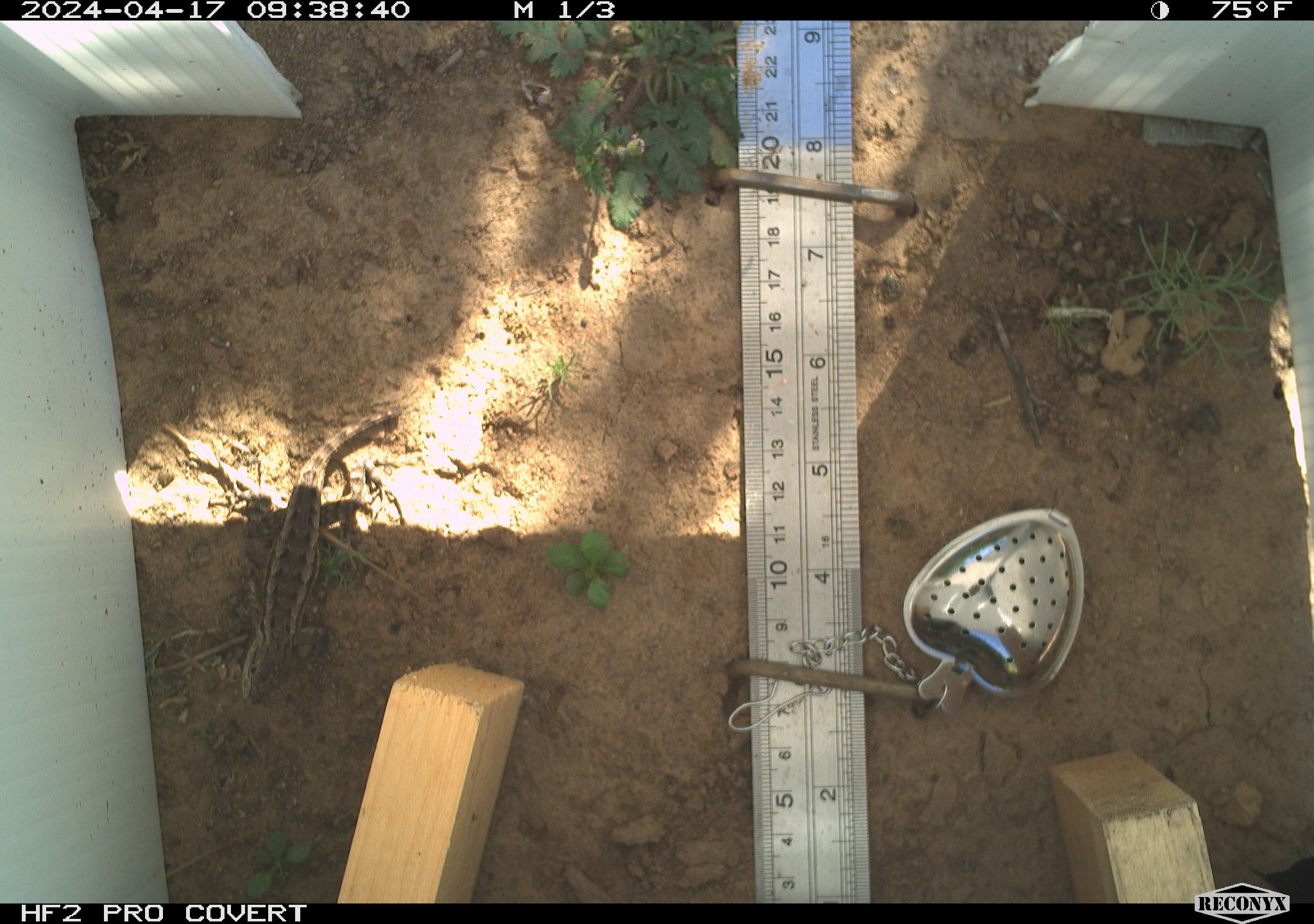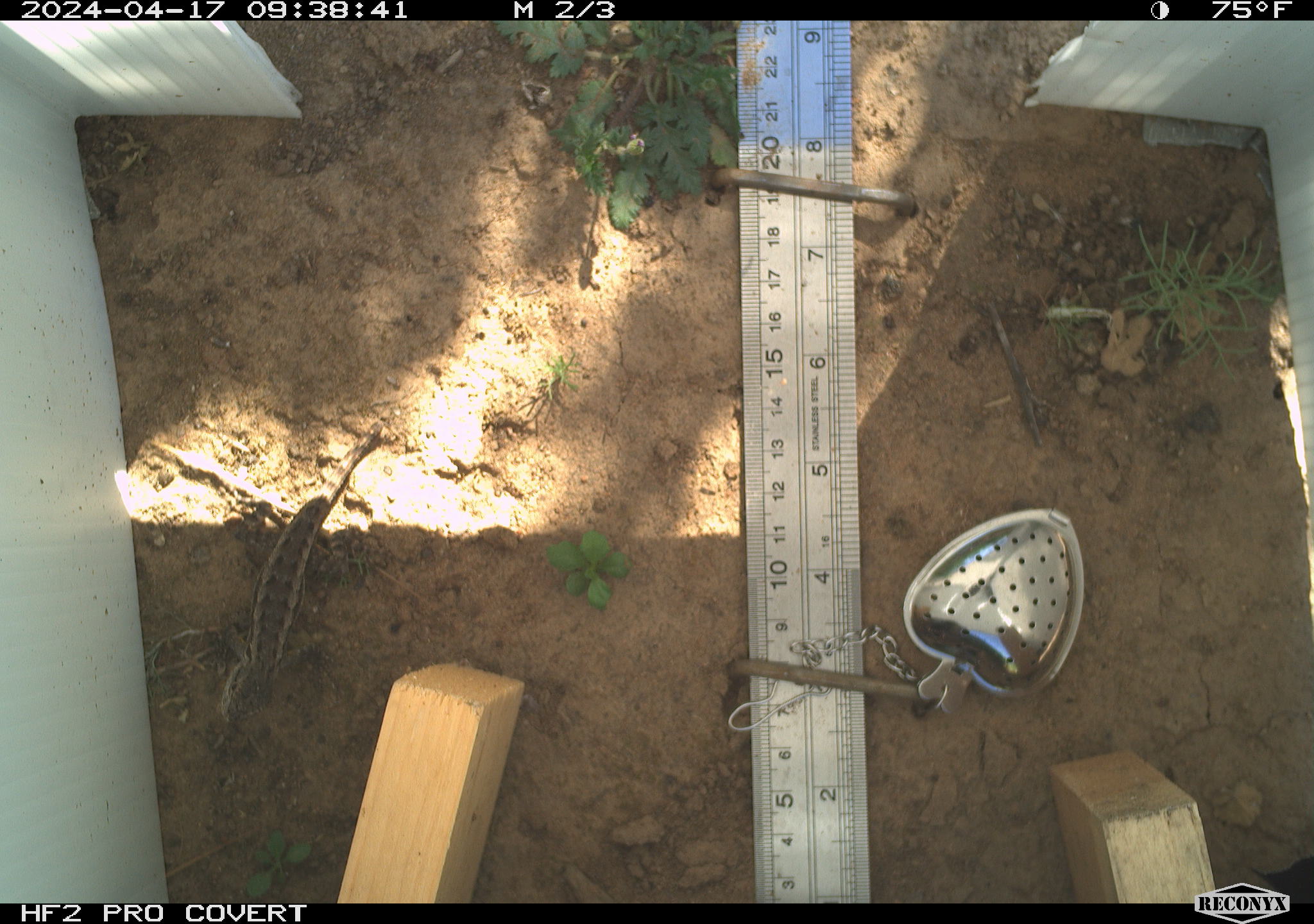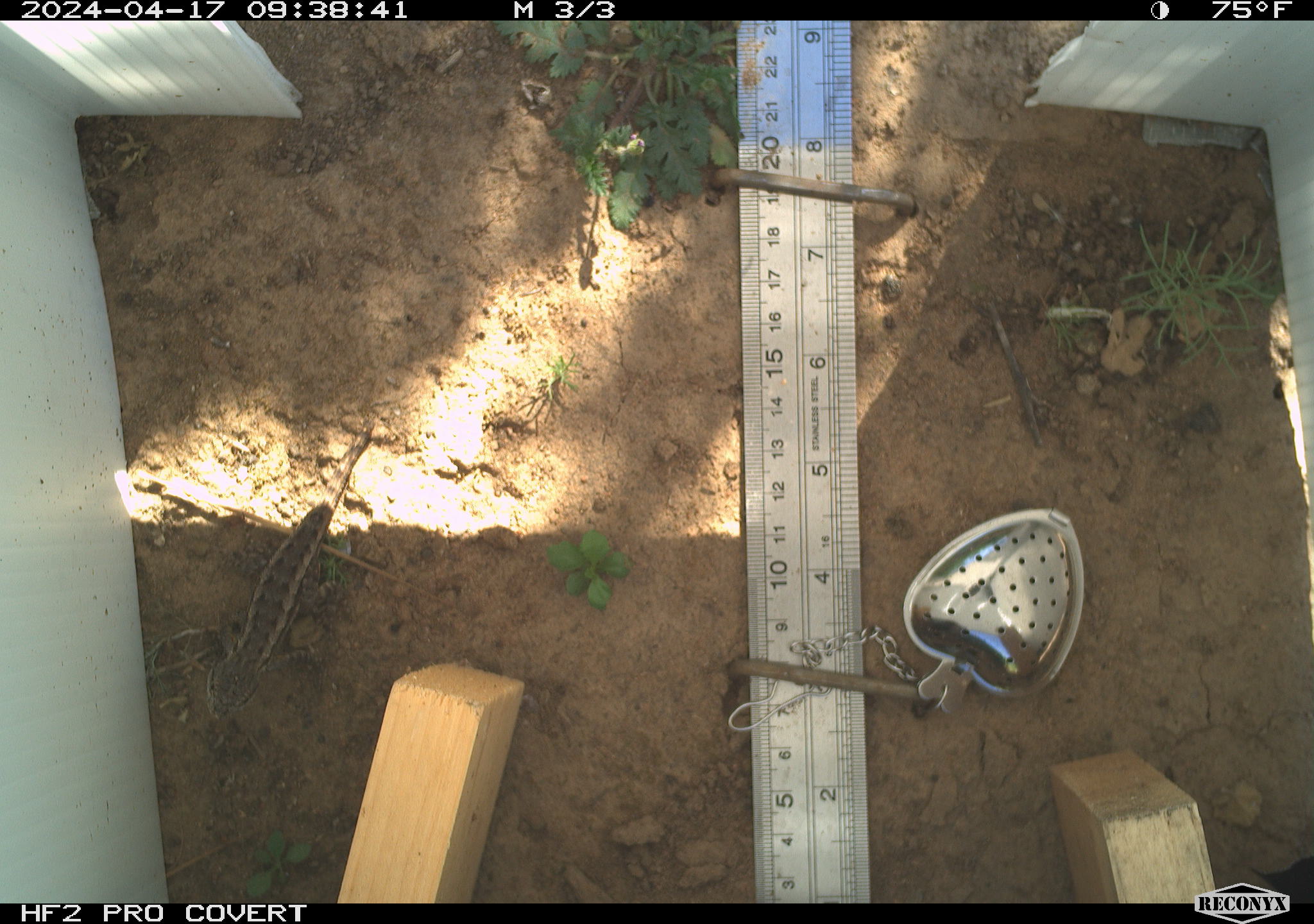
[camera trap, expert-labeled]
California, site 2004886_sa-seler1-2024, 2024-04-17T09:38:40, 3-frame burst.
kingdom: Animalia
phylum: Chordata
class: Reptilia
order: Squamata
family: Phrynosomatidae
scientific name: Phrynosomatidae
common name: phrynosomatid lizards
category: phrynosomatidae family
Phrynosomatidae family (phrynosomatid lizards) (Phrynosomatidae).